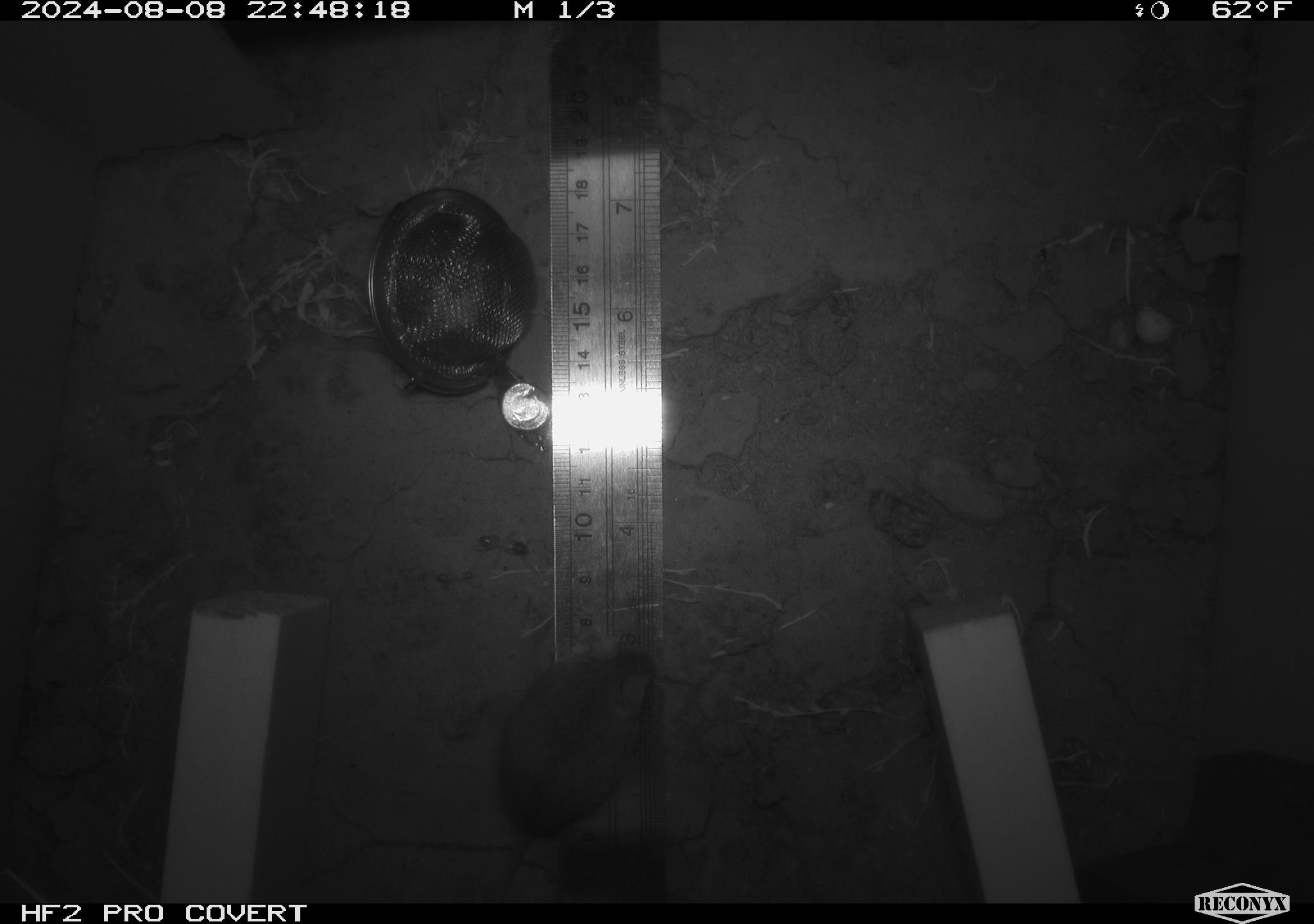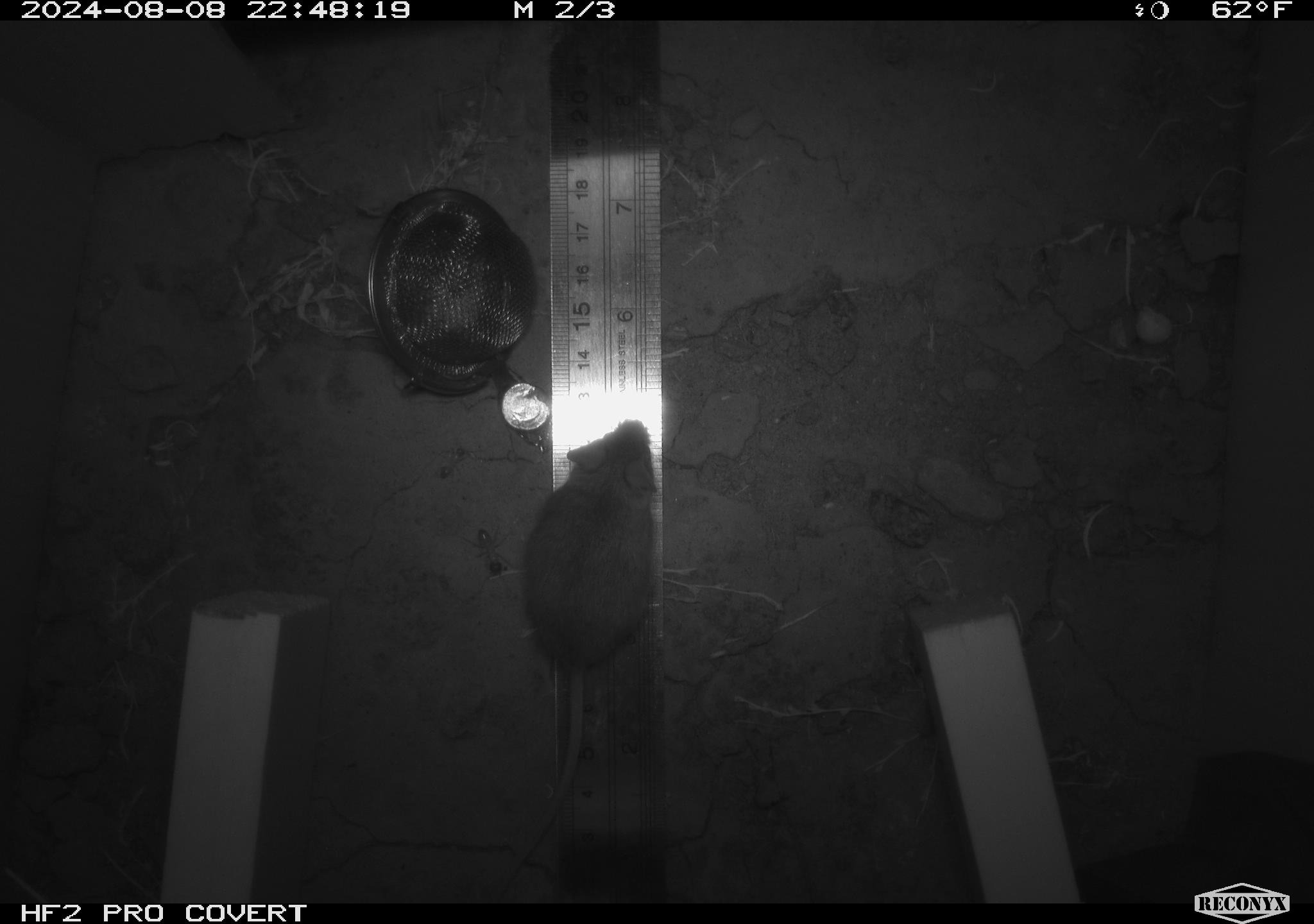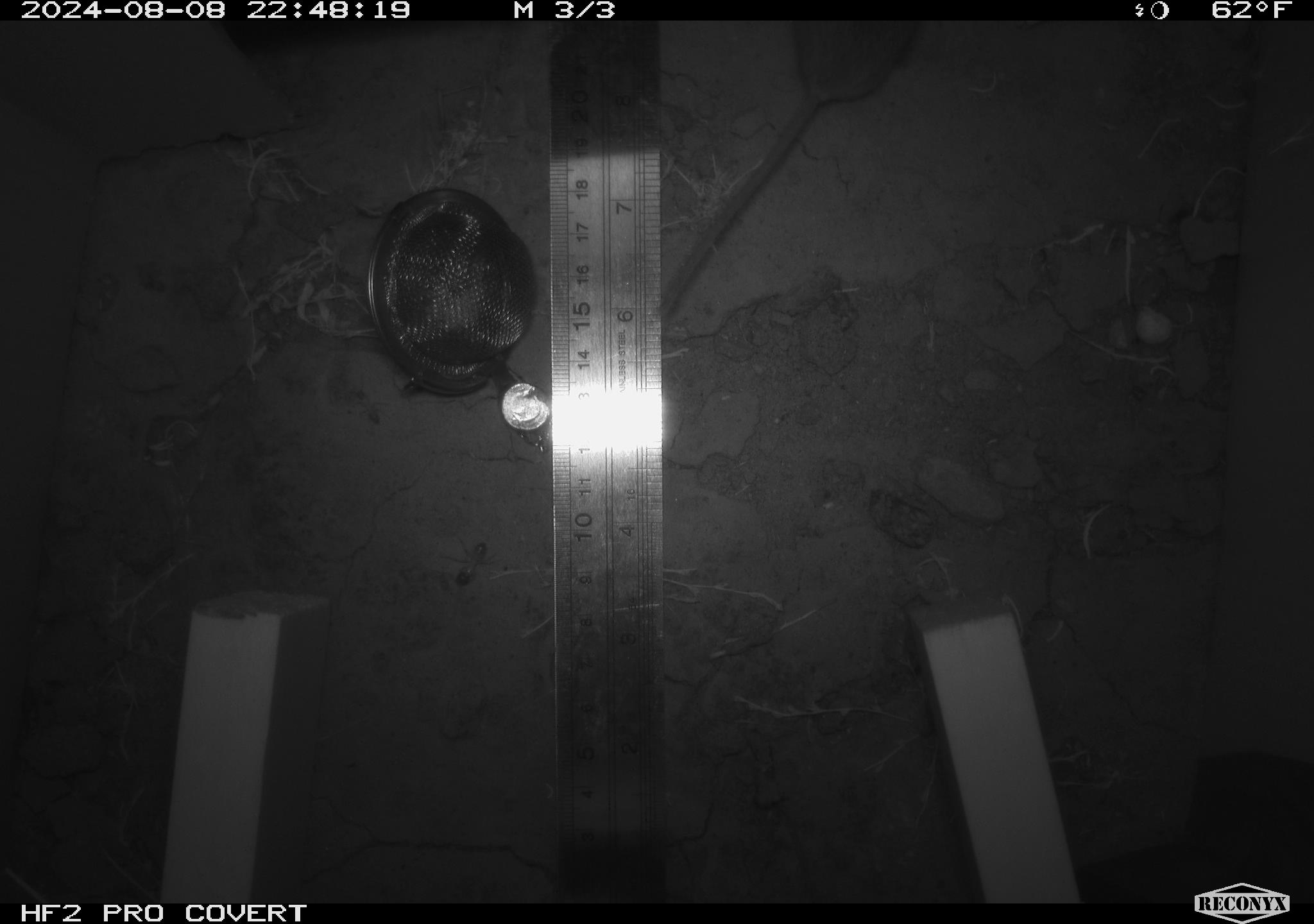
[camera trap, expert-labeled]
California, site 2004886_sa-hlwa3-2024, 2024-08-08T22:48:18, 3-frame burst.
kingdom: Animalia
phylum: Chordata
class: Mammalia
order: Rodentia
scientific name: Rodentia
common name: mouse species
Mouse species (Rodentia).